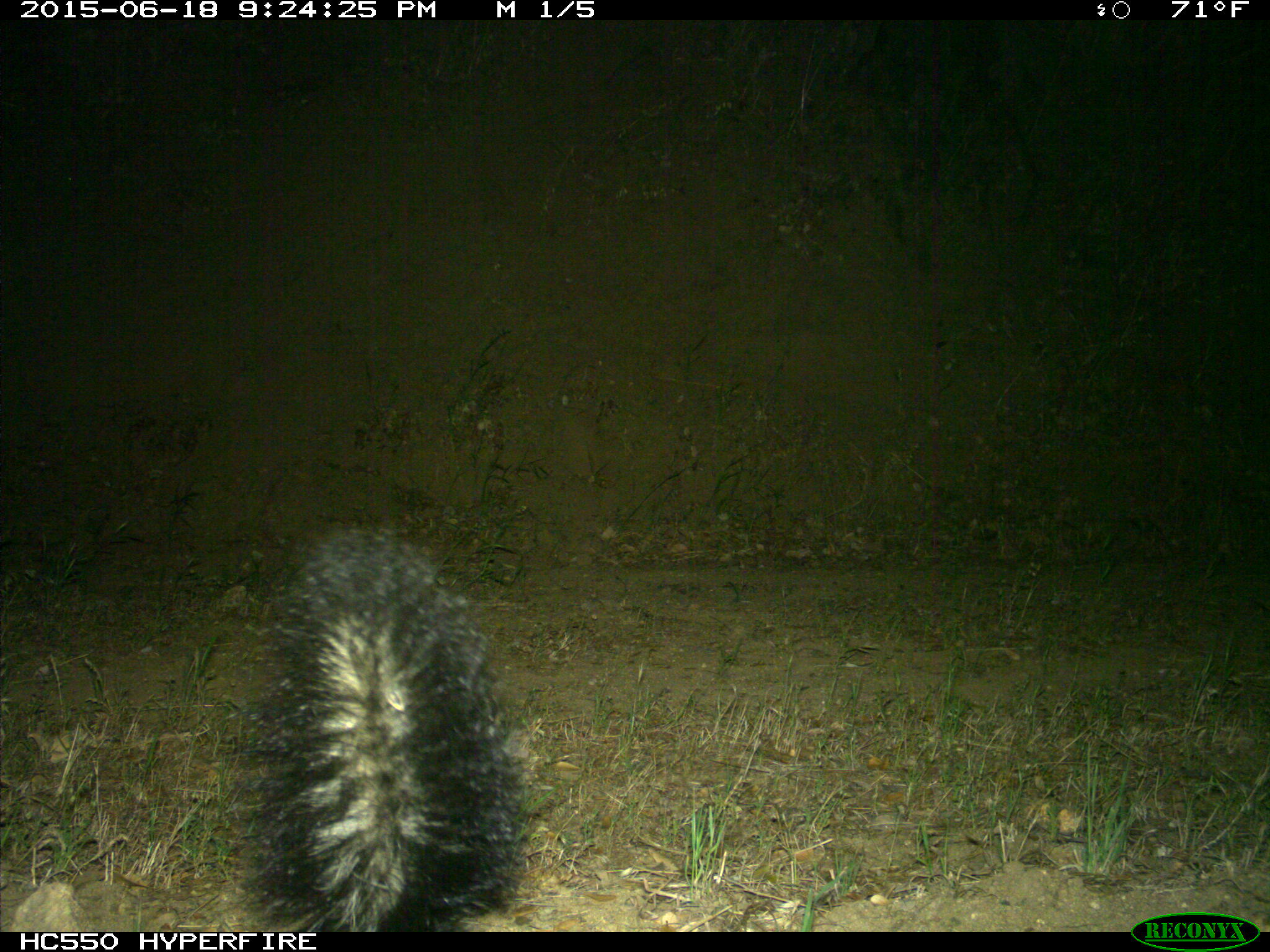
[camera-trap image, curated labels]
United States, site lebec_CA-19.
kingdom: Animalia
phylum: Chordata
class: Mammalia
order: Carnivora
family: Mephitidae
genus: Mephitis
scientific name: Mephitis mephitis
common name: striped skunk